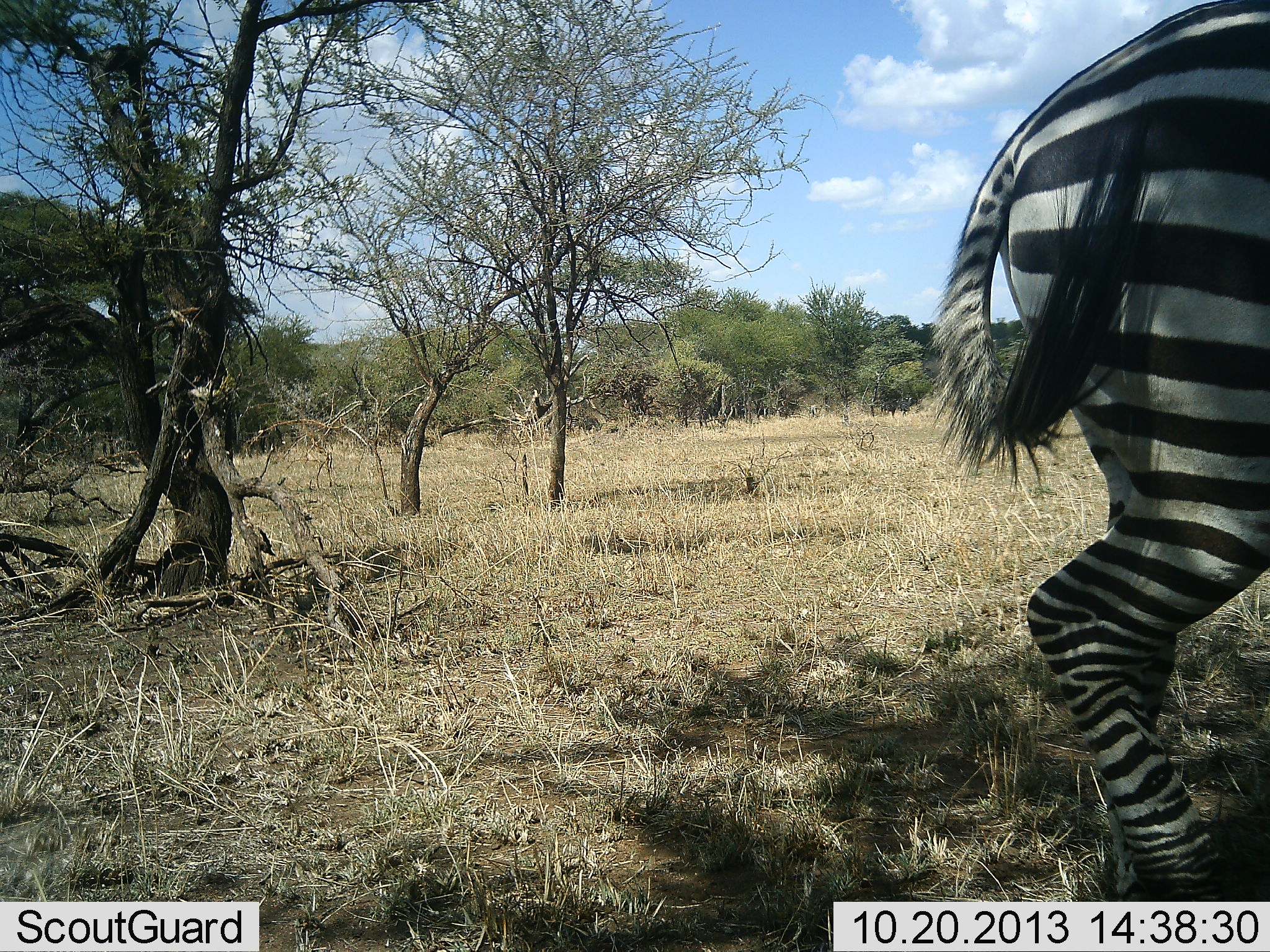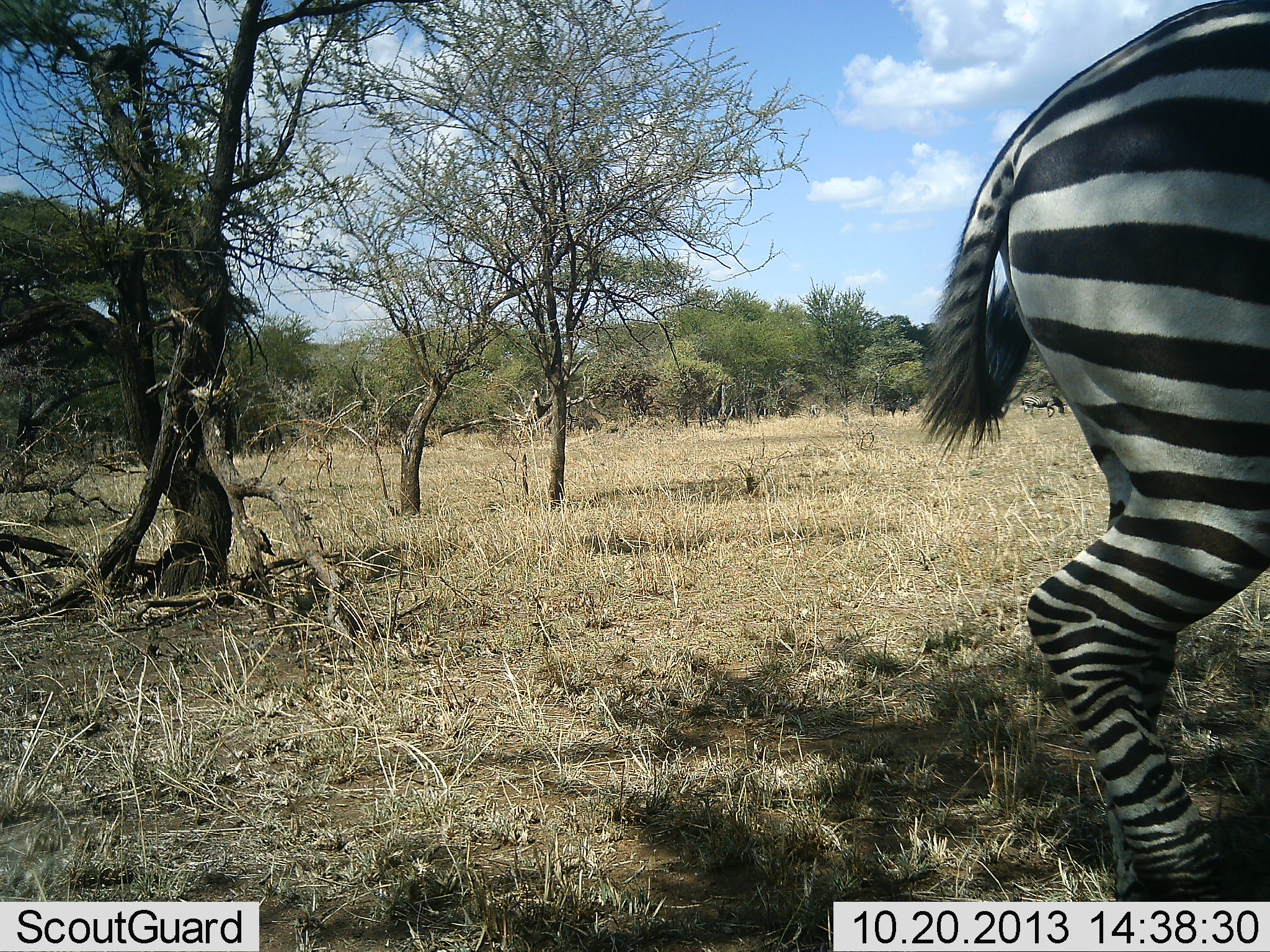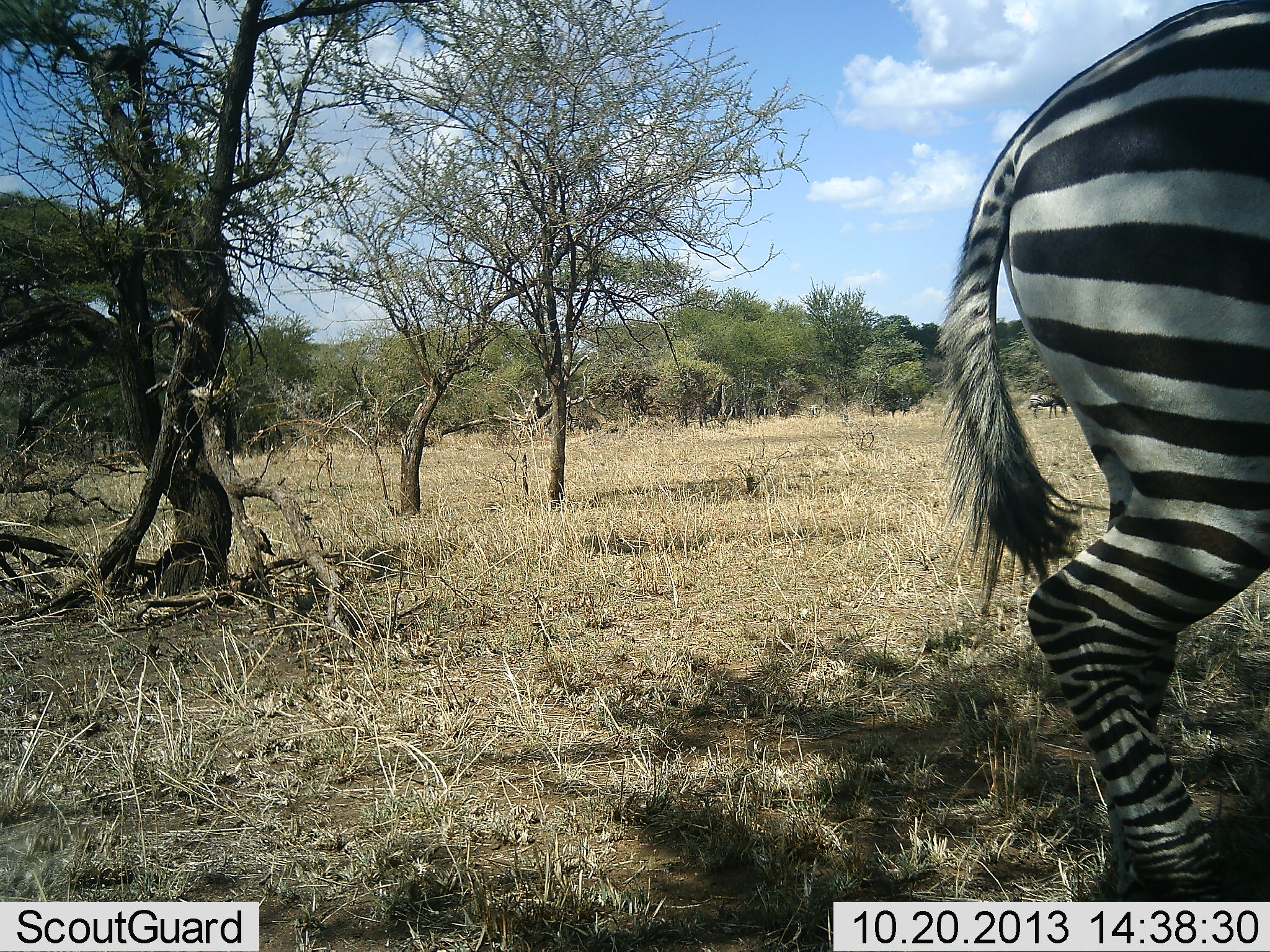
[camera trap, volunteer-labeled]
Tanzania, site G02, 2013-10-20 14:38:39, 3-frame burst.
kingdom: Animalia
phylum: Chordata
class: Mammalia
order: Perissodactyla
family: Equidae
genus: Equus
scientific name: Equus quagga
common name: plains zebra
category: zebra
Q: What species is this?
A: Zebra (plains zebra) (Equus quagga).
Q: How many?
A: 1.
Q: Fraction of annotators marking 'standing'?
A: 100%.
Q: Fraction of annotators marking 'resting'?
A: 0%.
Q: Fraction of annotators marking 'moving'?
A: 0%.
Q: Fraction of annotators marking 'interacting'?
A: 0%.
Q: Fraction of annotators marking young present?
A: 0%.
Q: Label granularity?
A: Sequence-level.